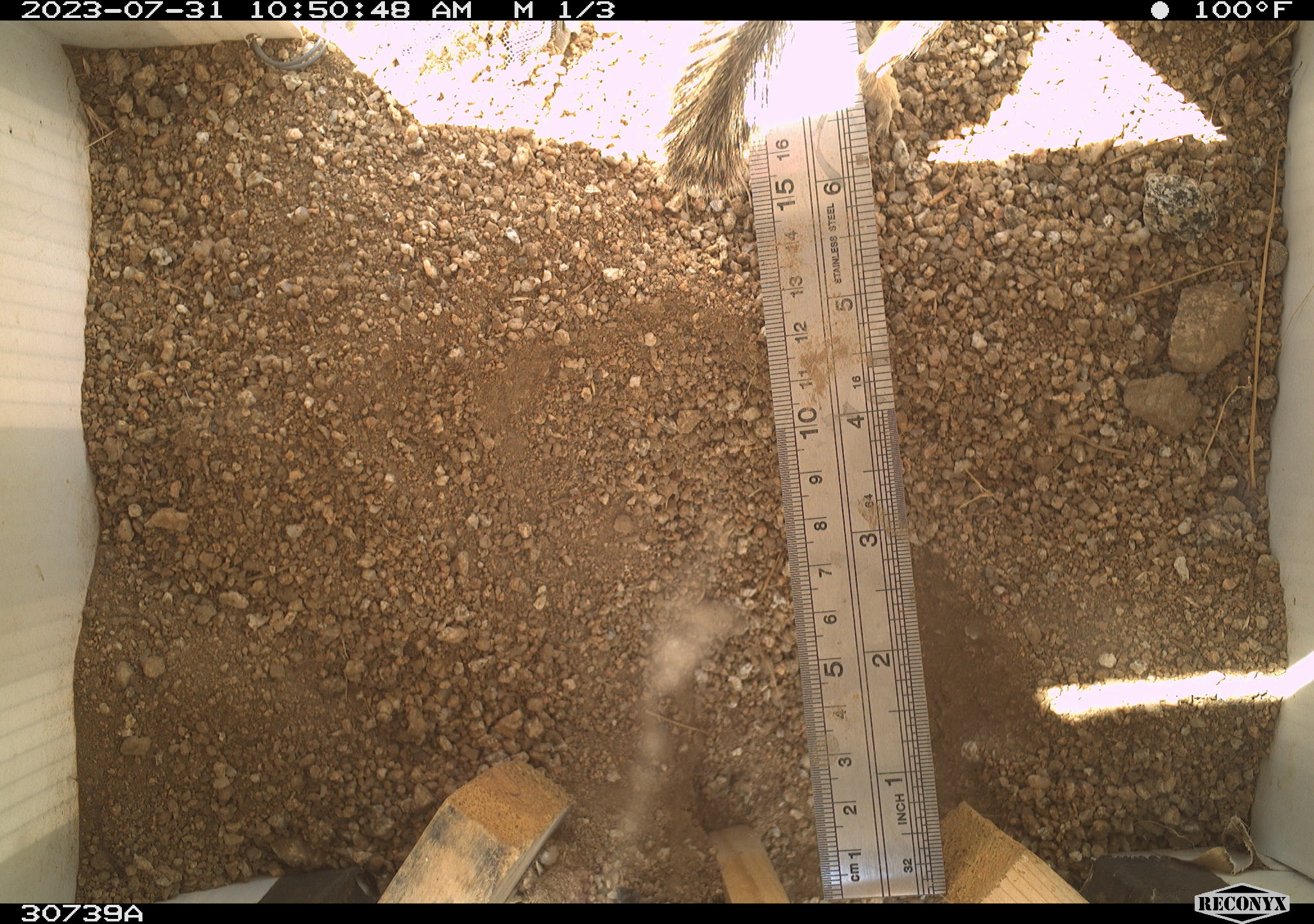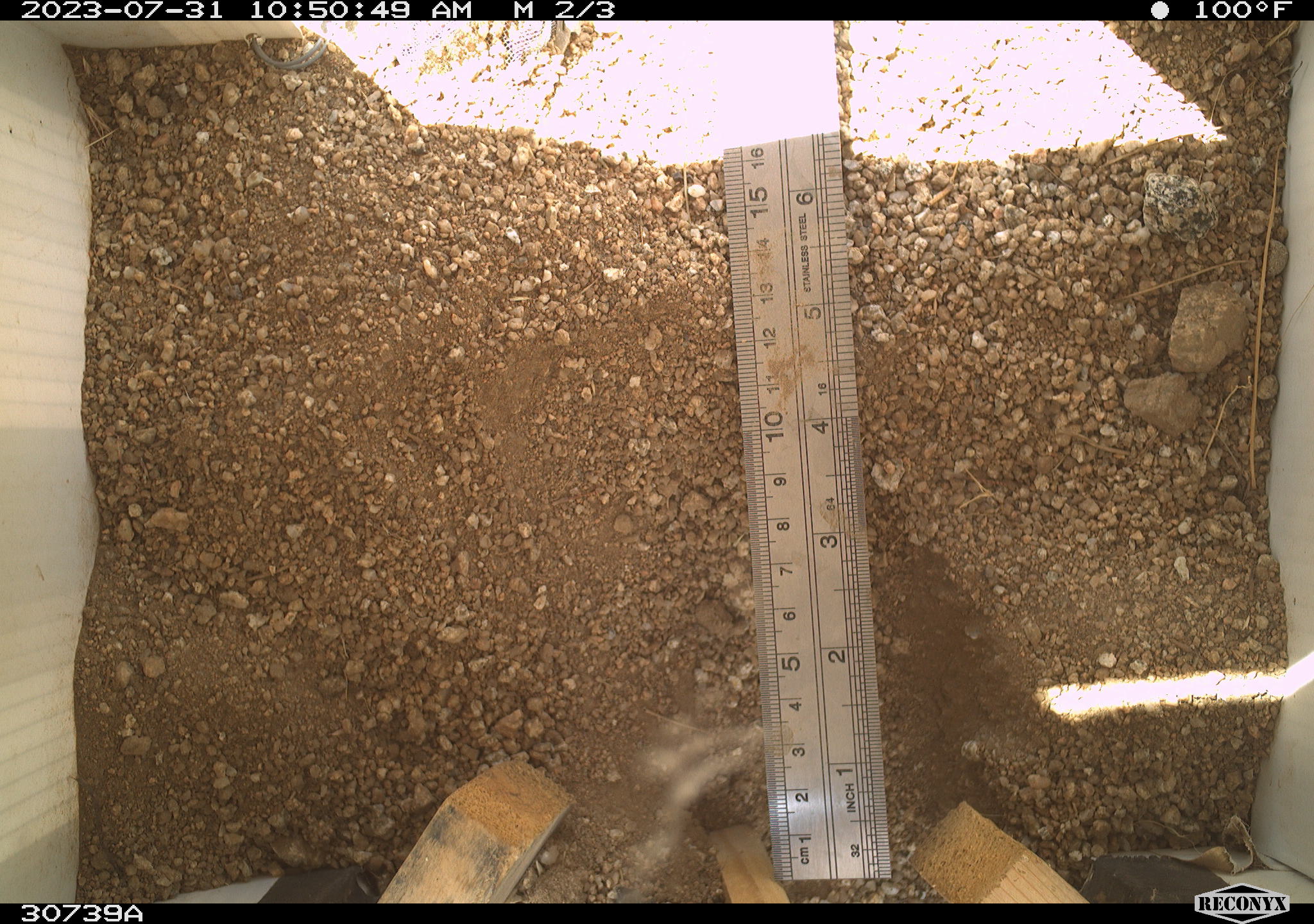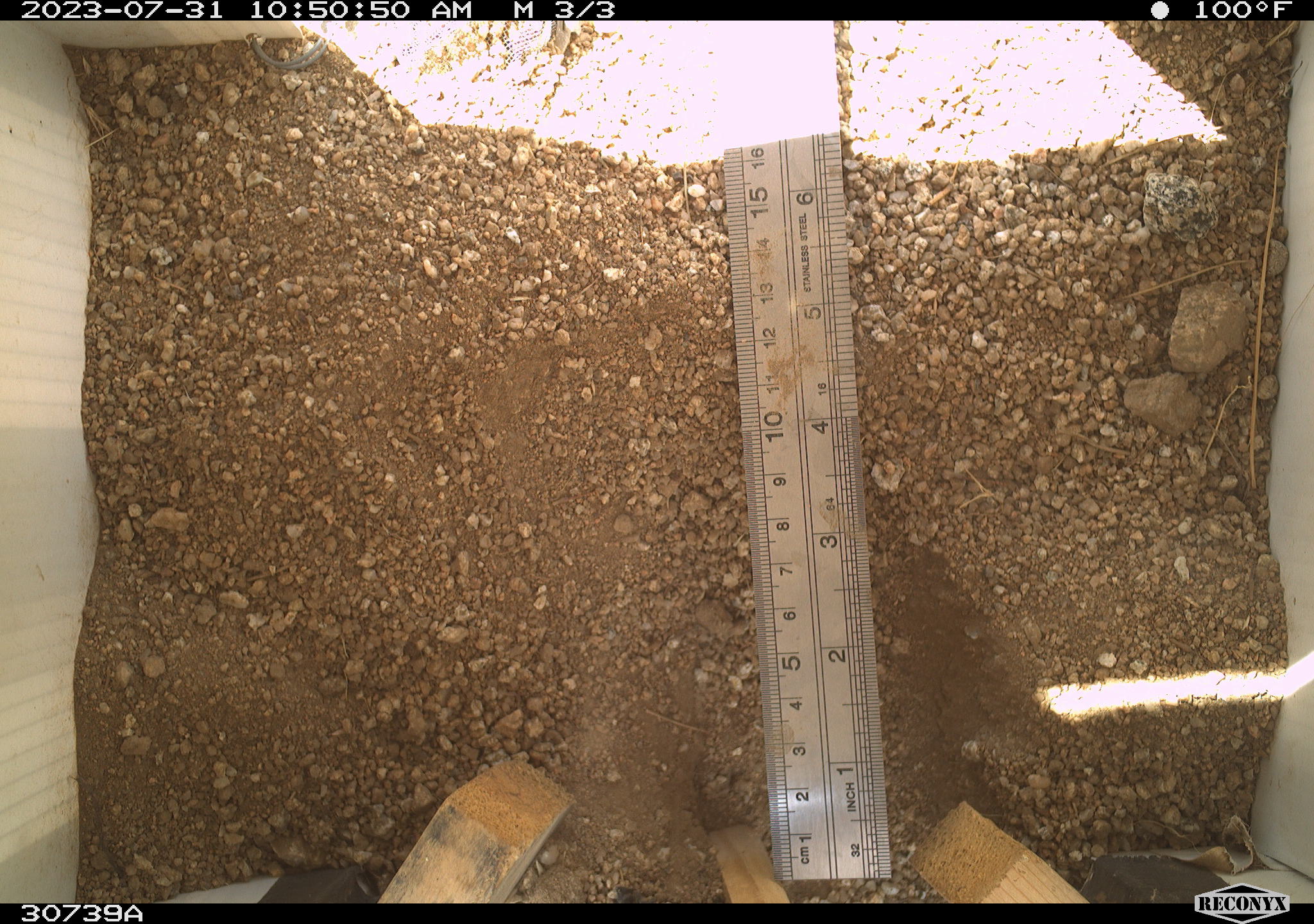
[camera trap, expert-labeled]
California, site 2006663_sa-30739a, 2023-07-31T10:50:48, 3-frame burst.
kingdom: Animalia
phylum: Chordata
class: Mammalia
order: Rodentia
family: Sciuridae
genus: Ammospermophilus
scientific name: Ammospermophilus leucurus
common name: white-tailed antelope squirrel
White-tailed antelope squirrel (Ammospermophilus leucurus).